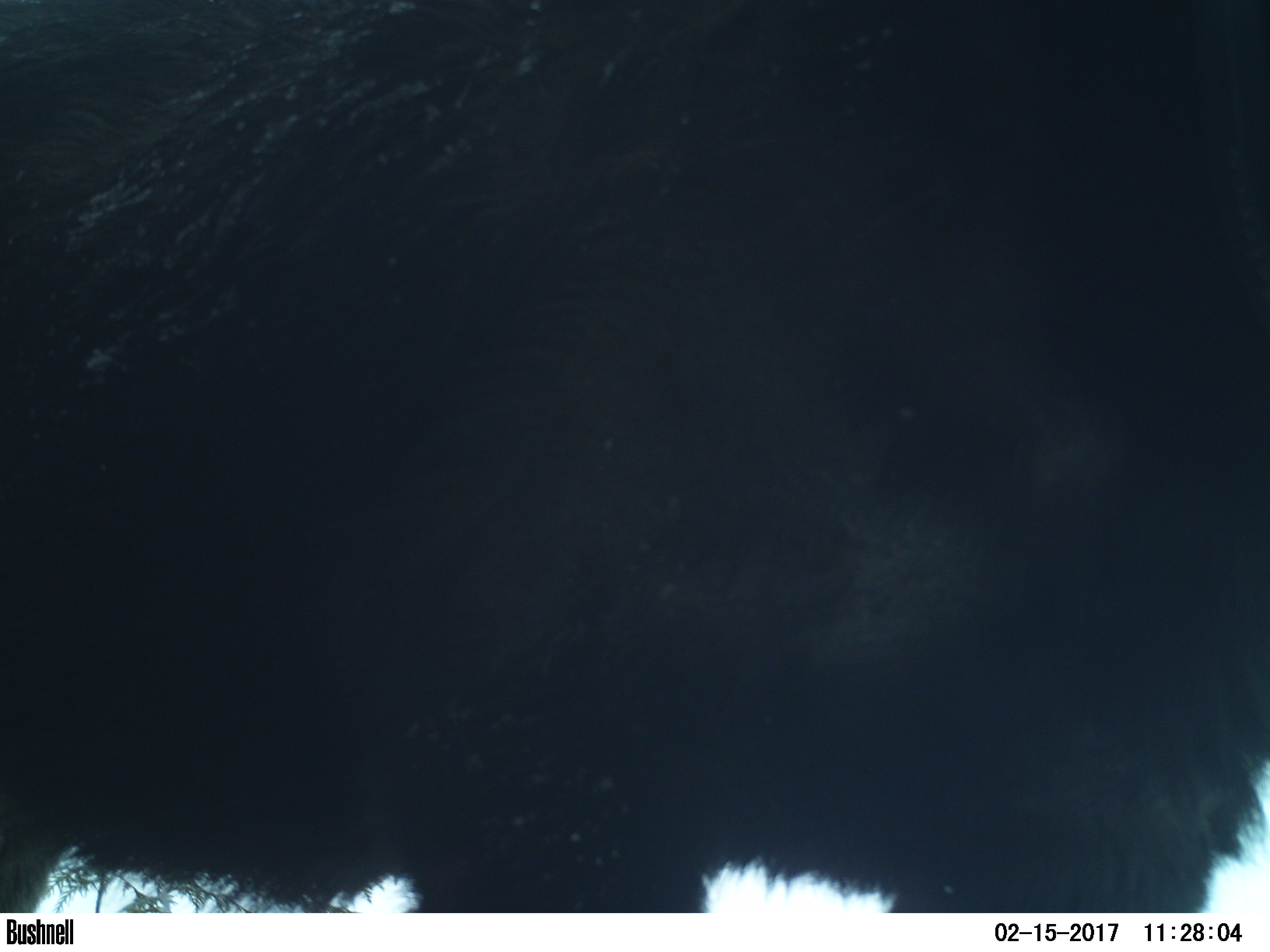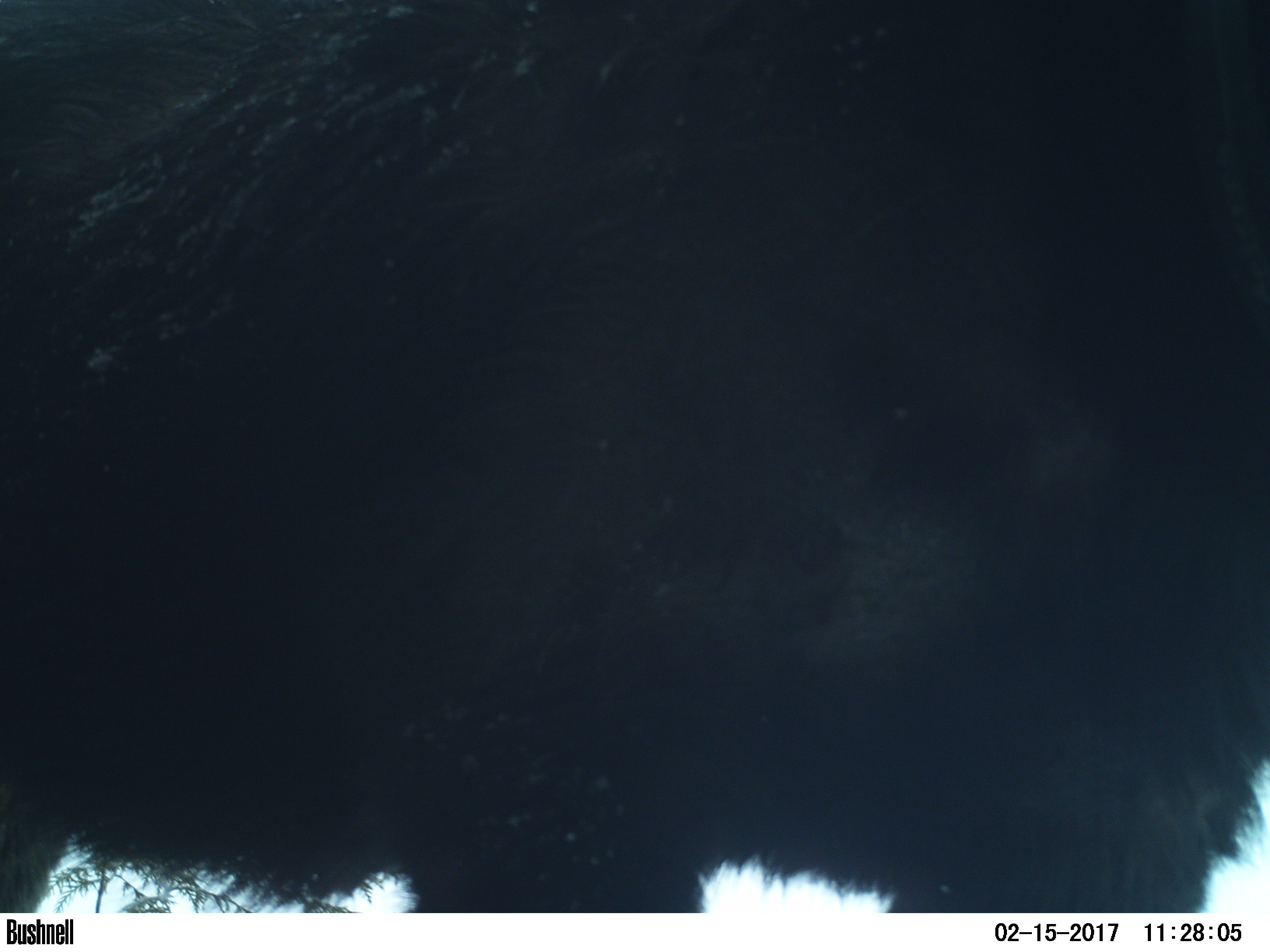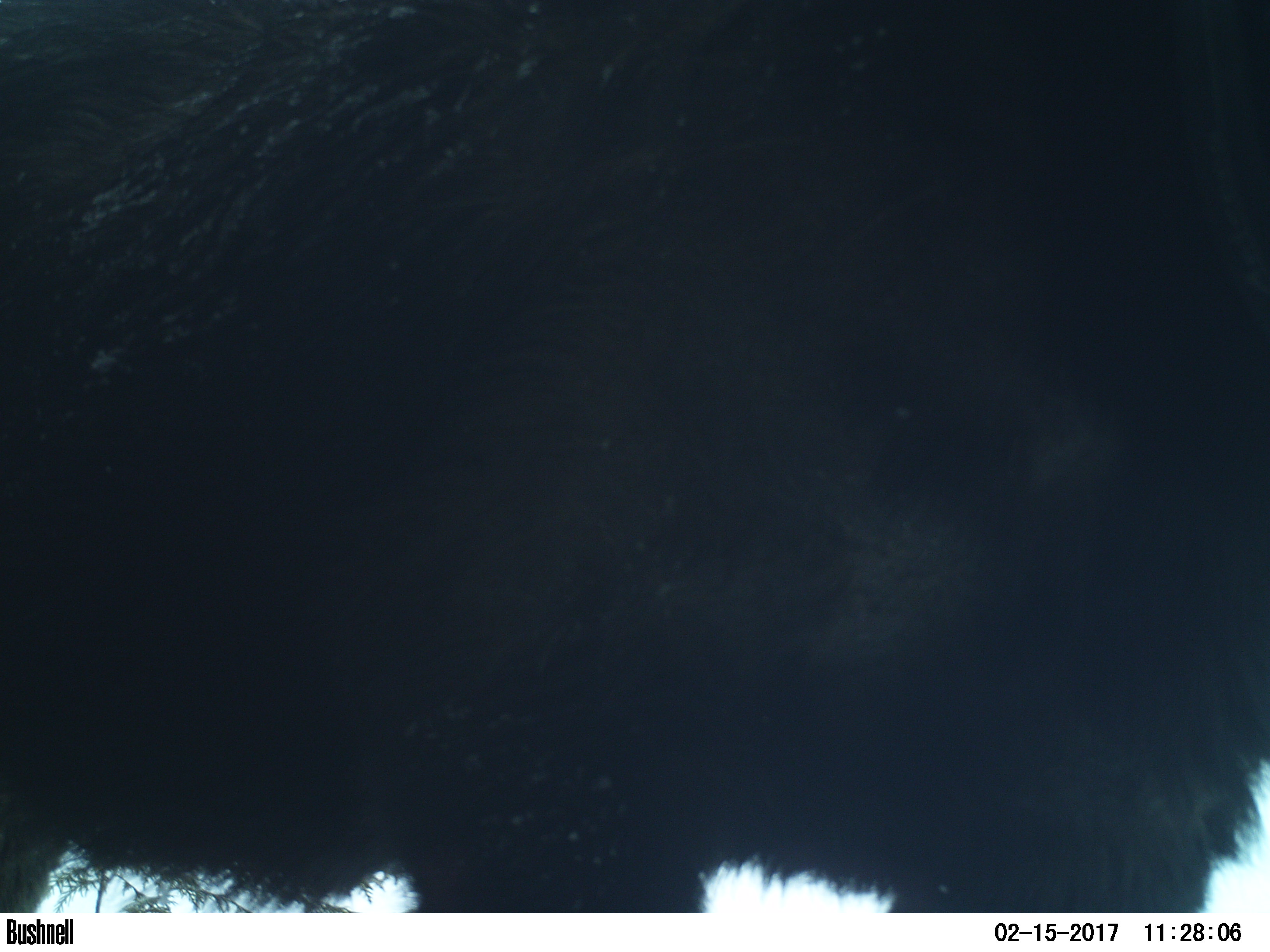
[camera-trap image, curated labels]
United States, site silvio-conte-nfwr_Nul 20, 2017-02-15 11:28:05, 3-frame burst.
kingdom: Animalia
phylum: Chordata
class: Mammalia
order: Artiodactyla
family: Cervidae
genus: Alces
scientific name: Alces alces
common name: moose